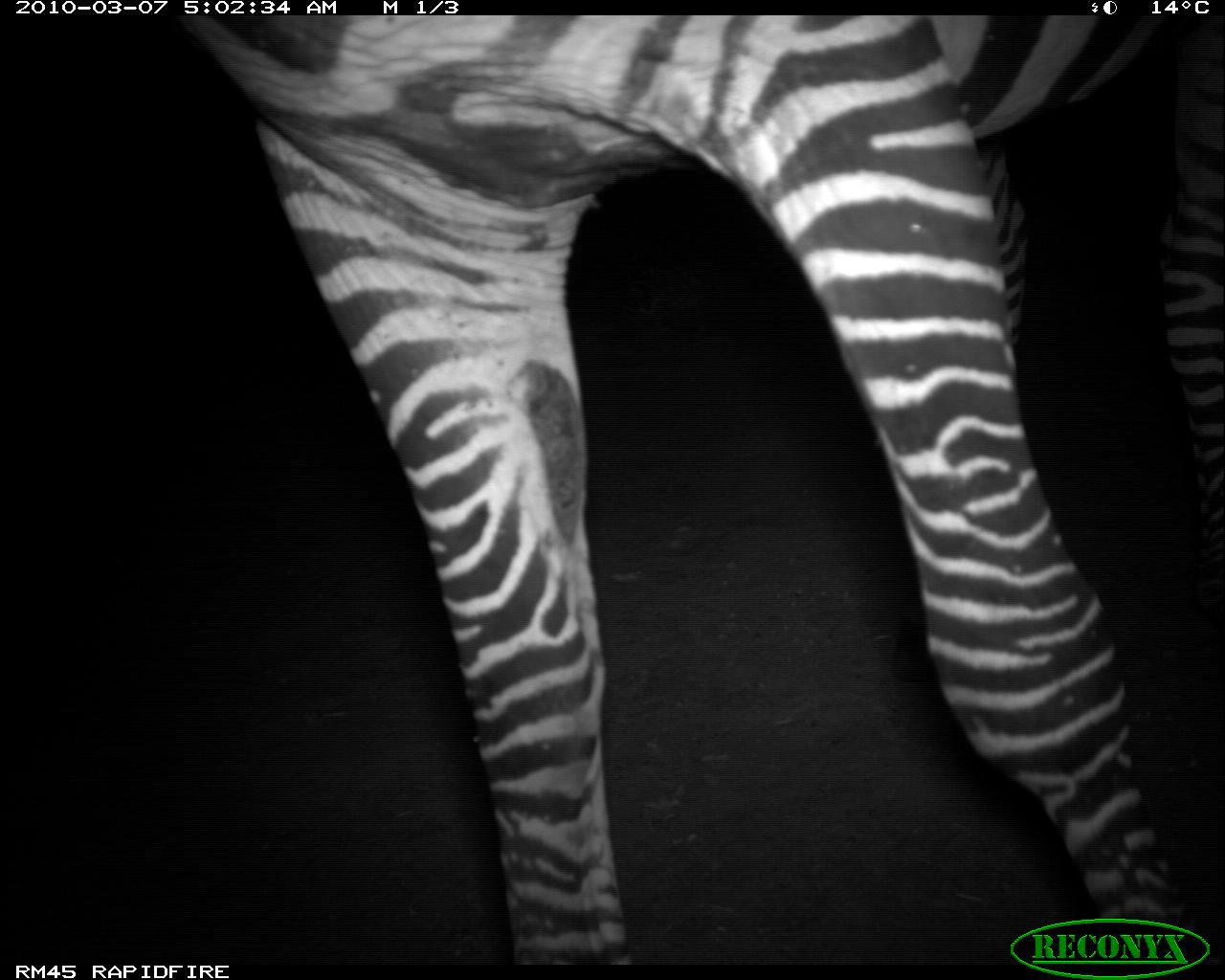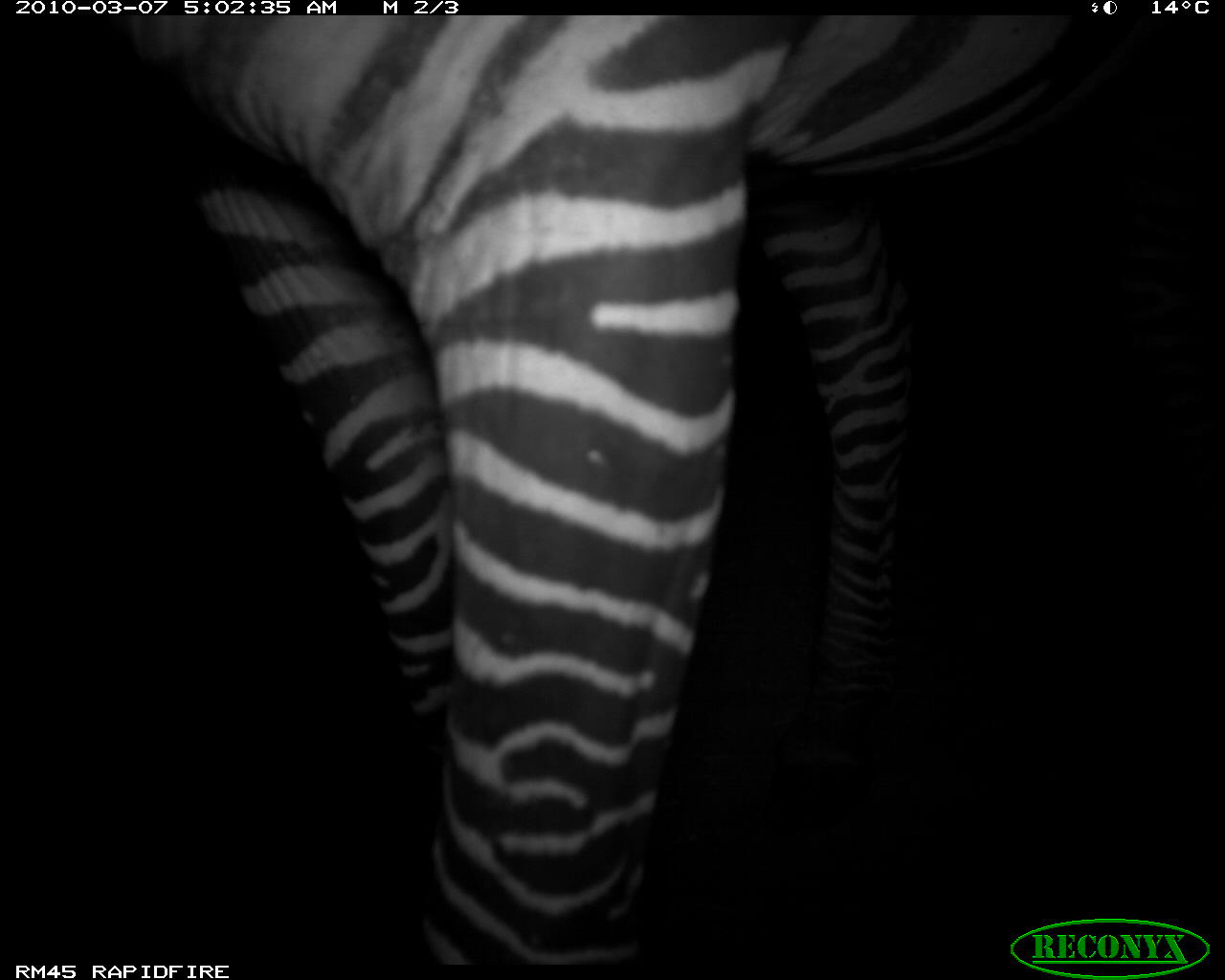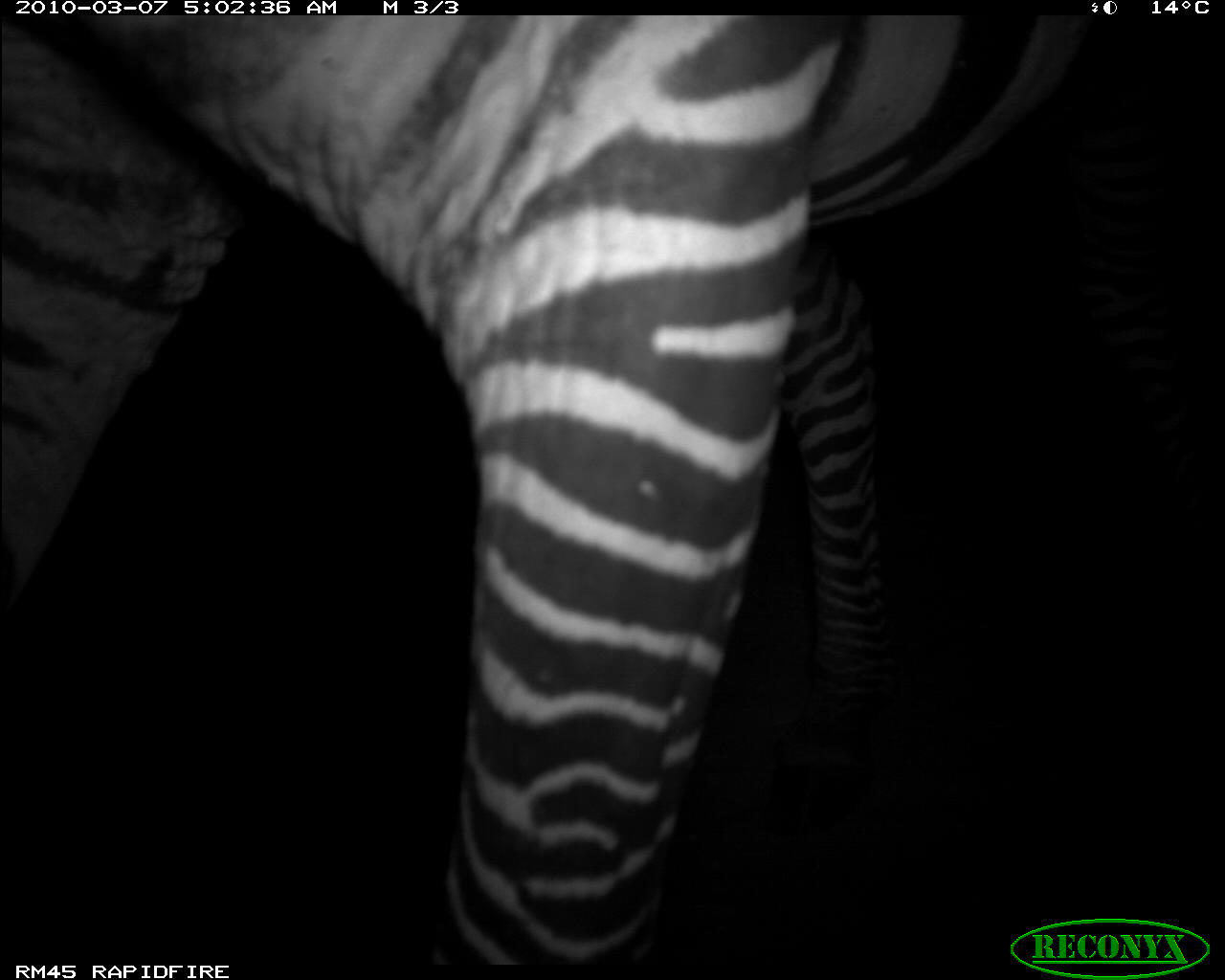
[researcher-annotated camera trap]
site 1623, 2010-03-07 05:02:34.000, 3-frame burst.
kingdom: Animalia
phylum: Chordata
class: Mammalia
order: Perissodactyla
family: Equidae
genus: Equus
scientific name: Equus quagga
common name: plains zebra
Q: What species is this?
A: Equus quagga (plains zebra).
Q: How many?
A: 1.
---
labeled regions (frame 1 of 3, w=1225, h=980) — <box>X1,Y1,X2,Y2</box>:
equus quagga: <box>174,14,1225,964</box>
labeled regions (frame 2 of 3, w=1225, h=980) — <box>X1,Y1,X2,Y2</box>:
equus quagga: <box>109,11,1225,960</box>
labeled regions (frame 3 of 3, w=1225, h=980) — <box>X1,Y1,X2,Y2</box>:
equus quagga: <box>1,14,1222,967</box>